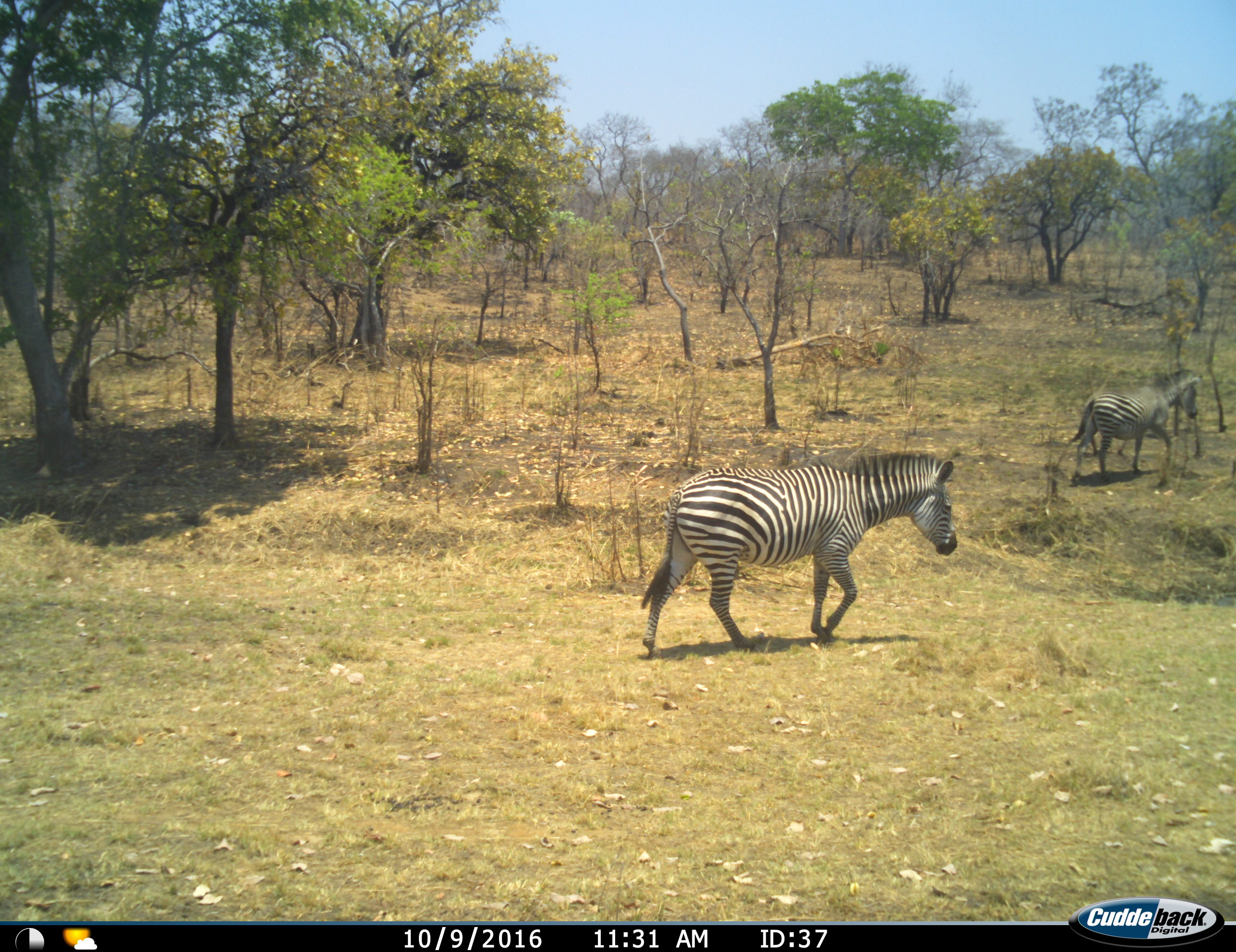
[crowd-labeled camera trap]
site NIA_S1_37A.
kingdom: Animalia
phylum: Chordata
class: Mammalia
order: Perissodactyla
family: Equidae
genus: Equus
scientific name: Equus quagga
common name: plains zebra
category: zebraplains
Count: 2.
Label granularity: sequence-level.